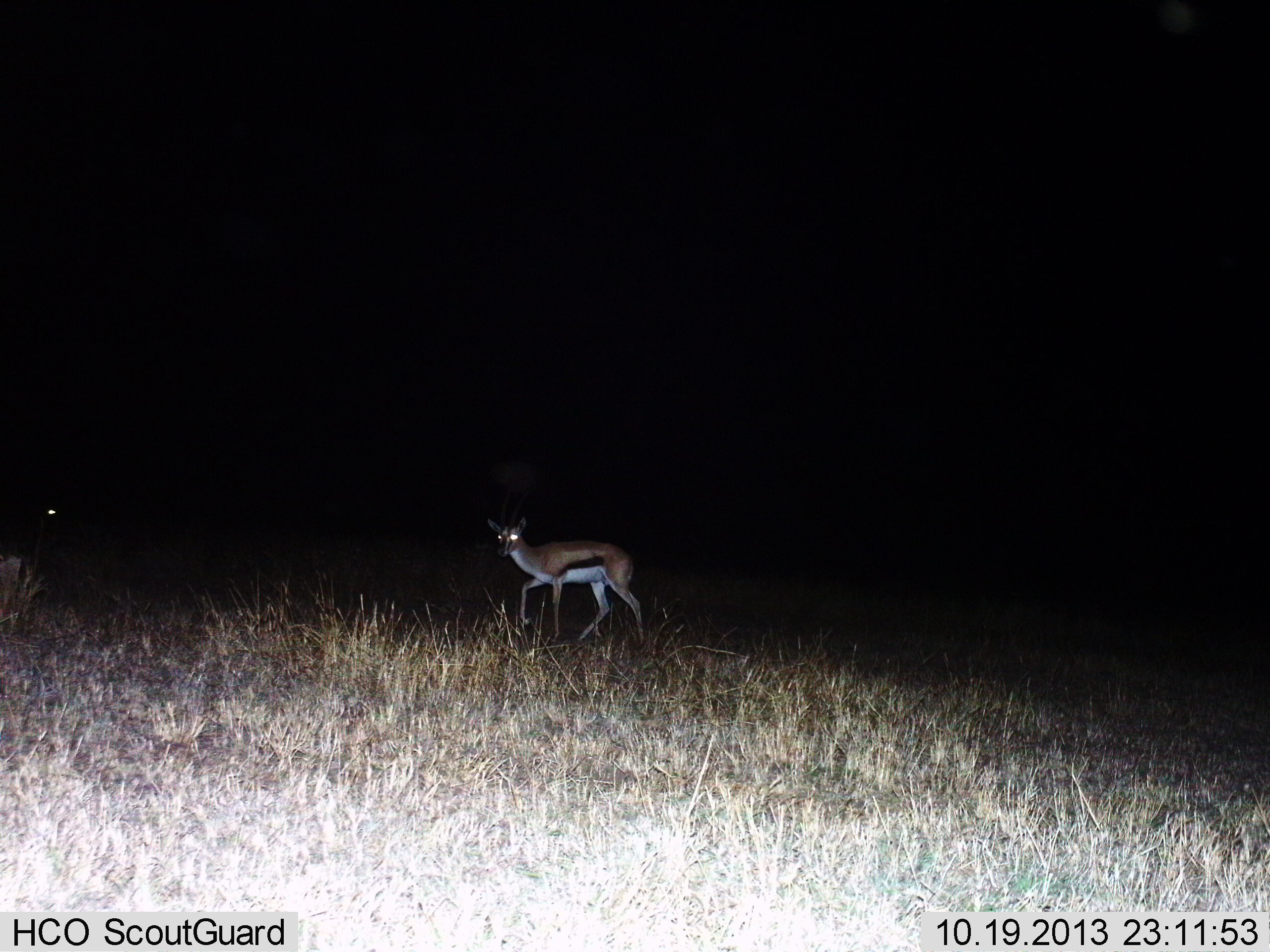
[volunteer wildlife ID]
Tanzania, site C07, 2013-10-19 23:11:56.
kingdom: Animalia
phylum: Chordata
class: Mammalia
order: Artiodactyla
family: Bovidae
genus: Eudorcas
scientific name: Eudorcas thomsonii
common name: thomson's gazelle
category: gazellethomsons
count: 1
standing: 30%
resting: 0%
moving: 80%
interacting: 0%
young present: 0%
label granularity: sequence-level